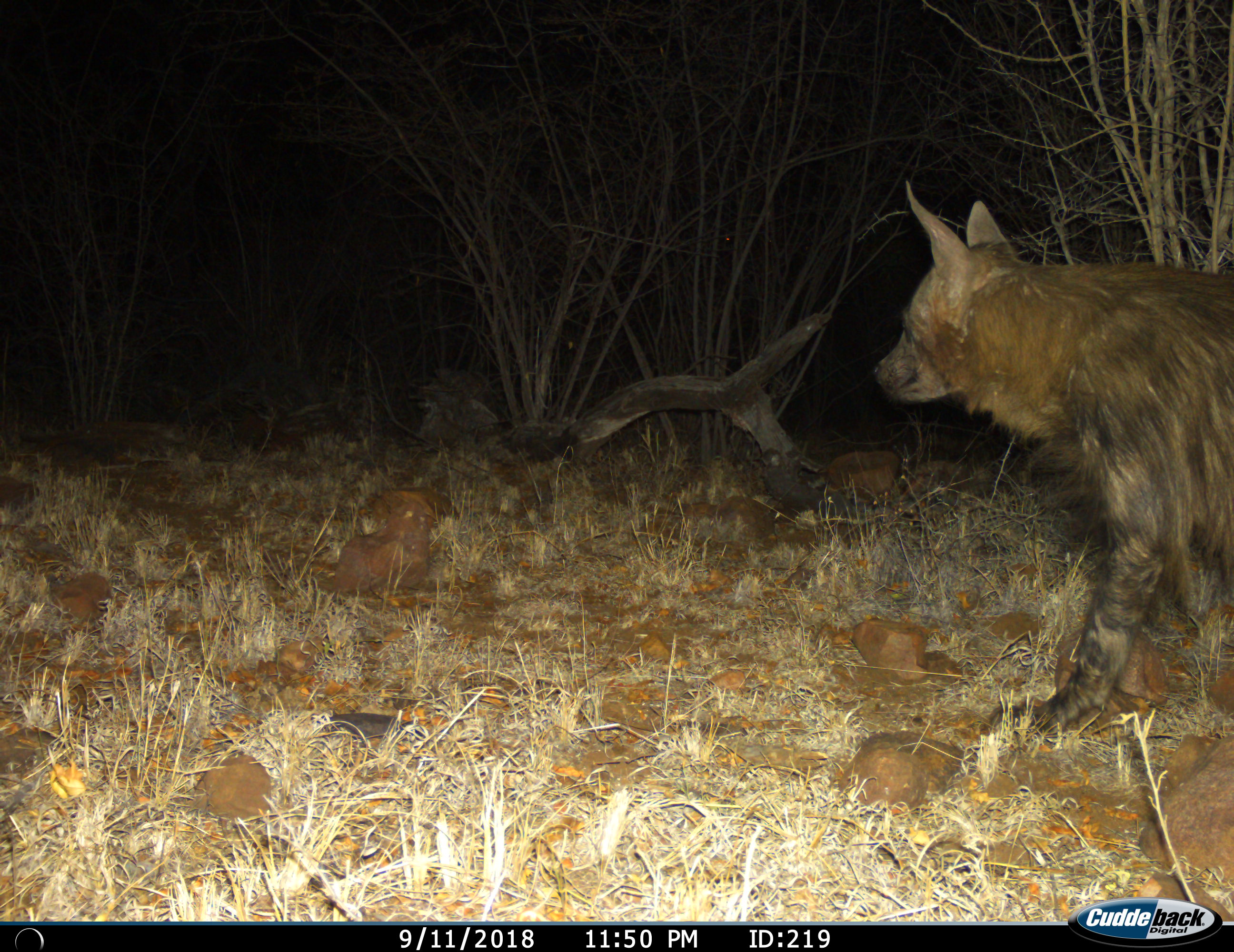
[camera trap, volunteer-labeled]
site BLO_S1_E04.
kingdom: Animalia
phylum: Chordata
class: Mammalia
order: Carnivora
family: Hyaenidae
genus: Parahyaena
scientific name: Parahyaena brunnea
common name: brown hyena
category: hyenabrown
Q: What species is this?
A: Hyenabrown (brown hyena) (Parahyaena brunnea).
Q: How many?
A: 1.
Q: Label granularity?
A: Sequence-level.